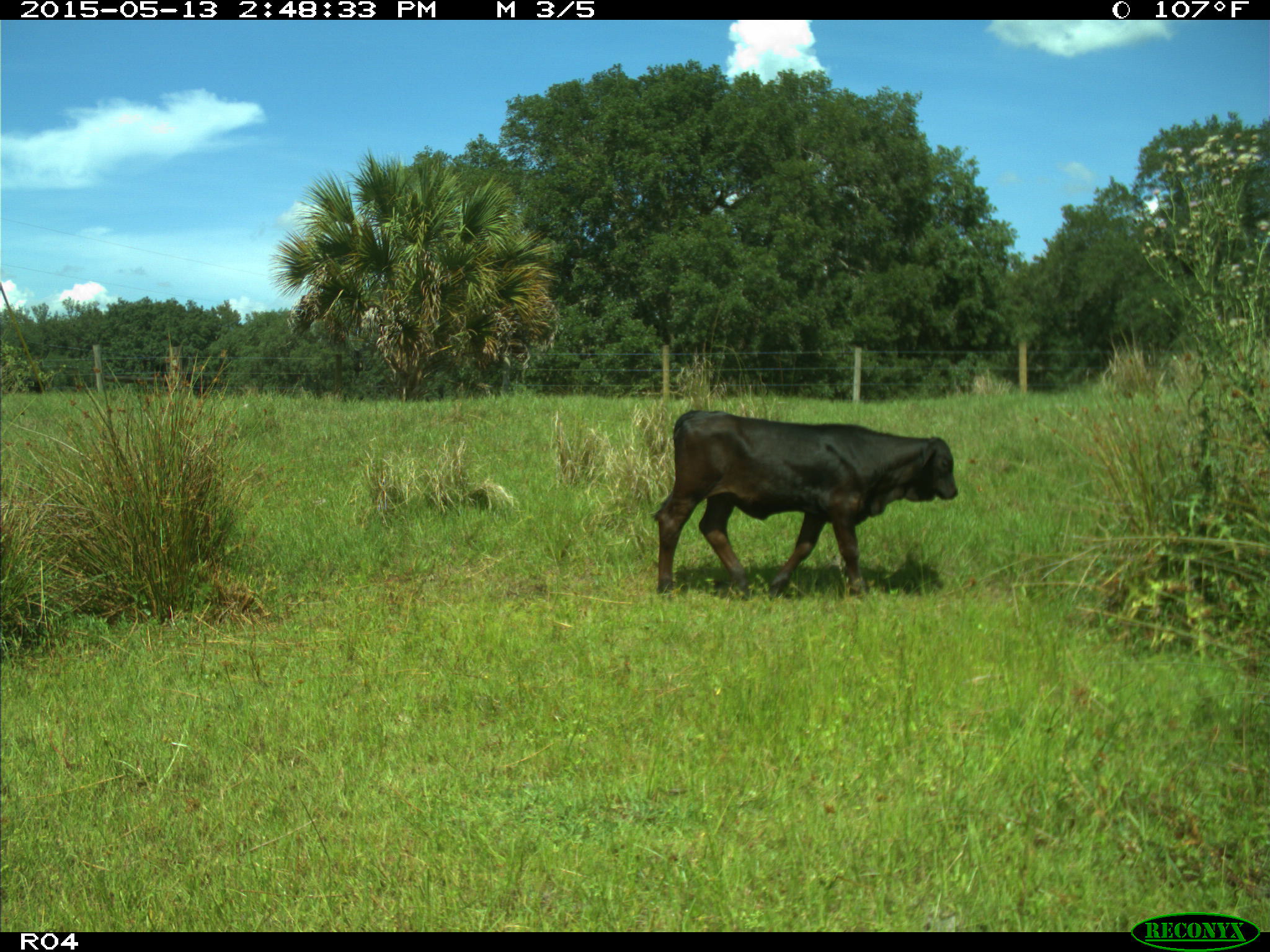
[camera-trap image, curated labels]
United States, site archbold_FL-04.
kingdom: Animalia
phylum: Chordata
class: Mammalia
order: Artiodactyla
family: Bovidae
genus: Bos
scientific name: Bos taurus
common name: domestic cow